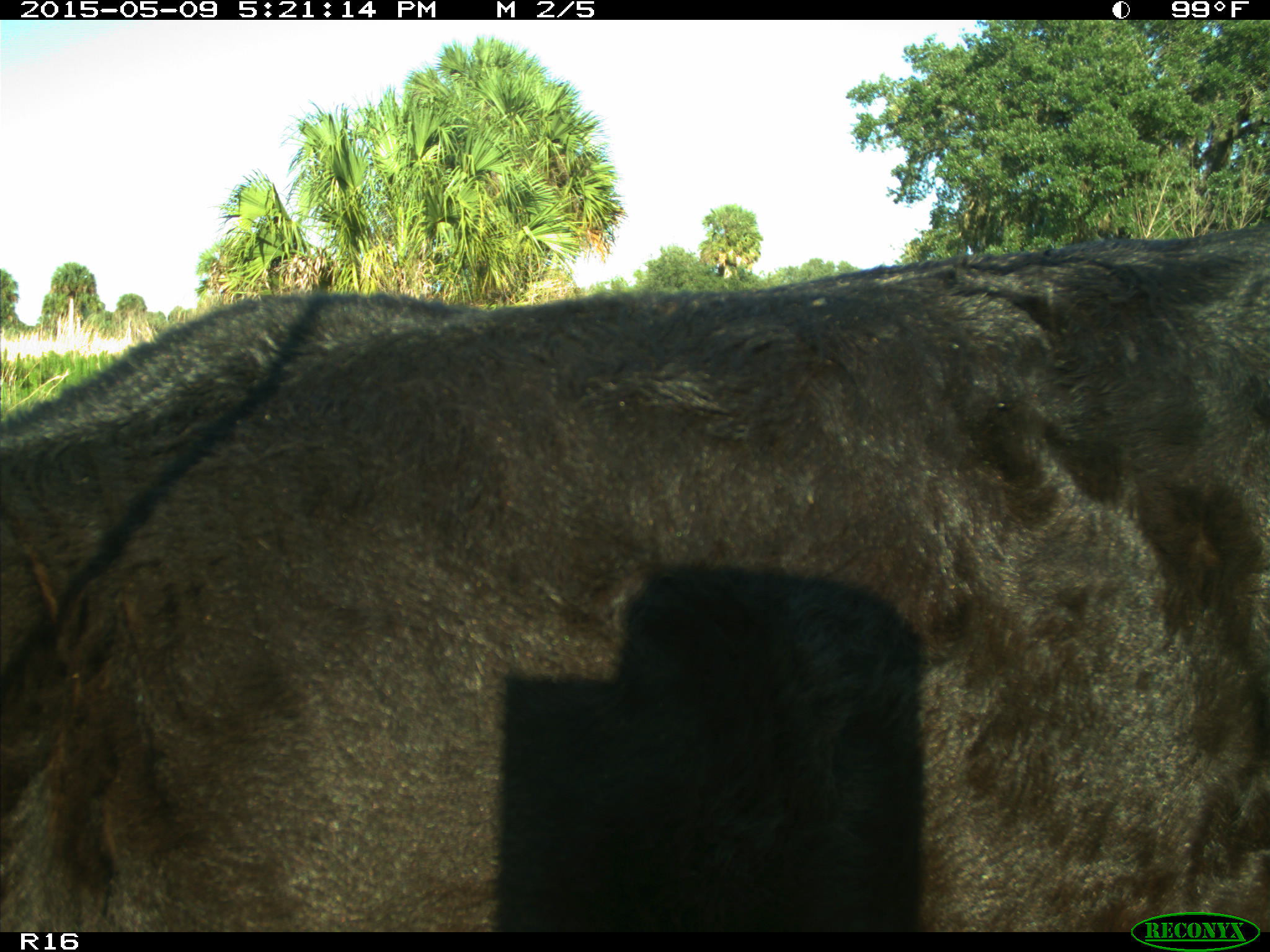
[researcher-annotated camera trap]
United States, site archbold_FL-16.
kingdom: Animalia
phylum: Chordata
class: Mammalia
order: Artiodactyla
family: Suidae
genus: Sus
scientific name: Sus scrofa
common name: wild boar